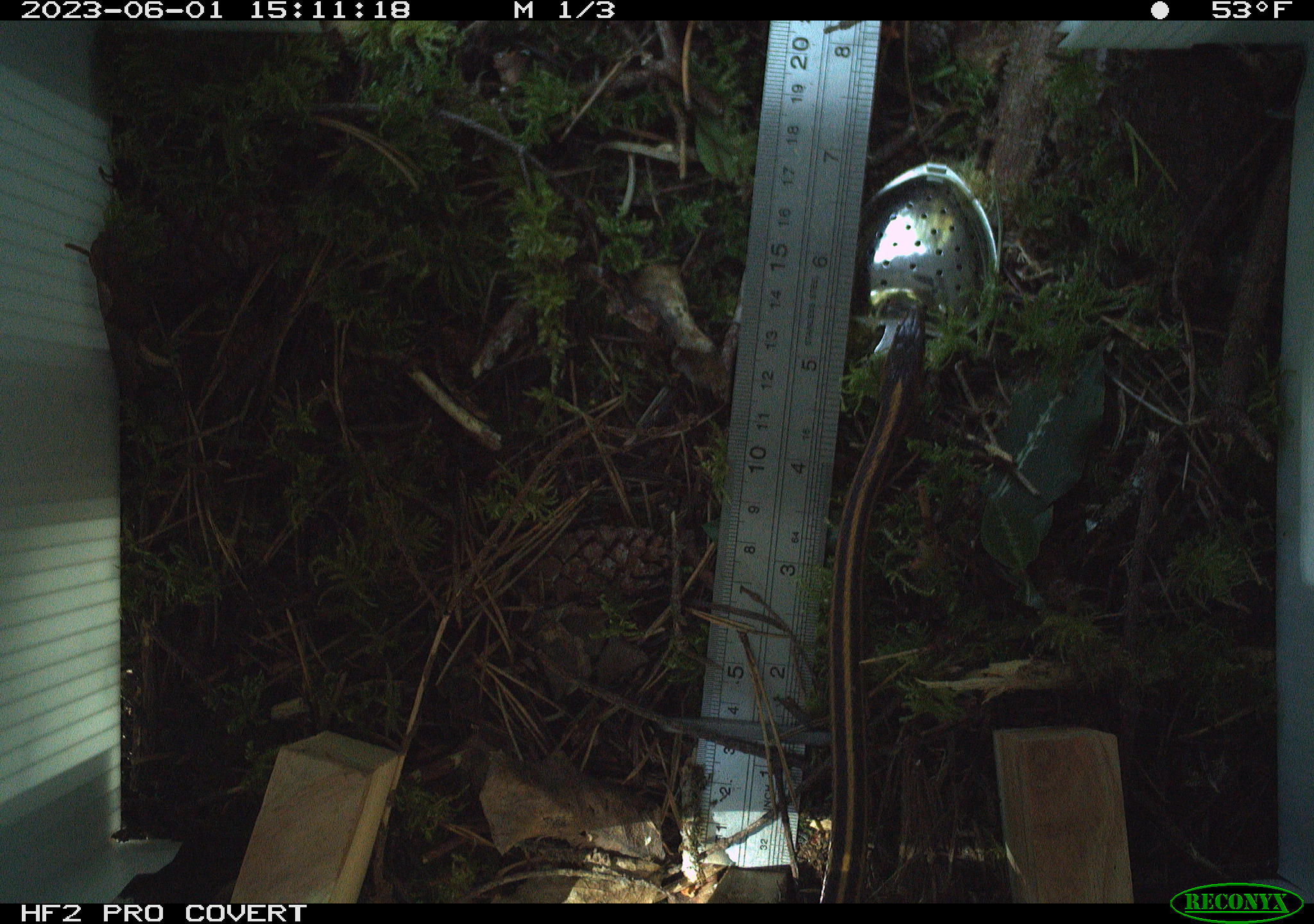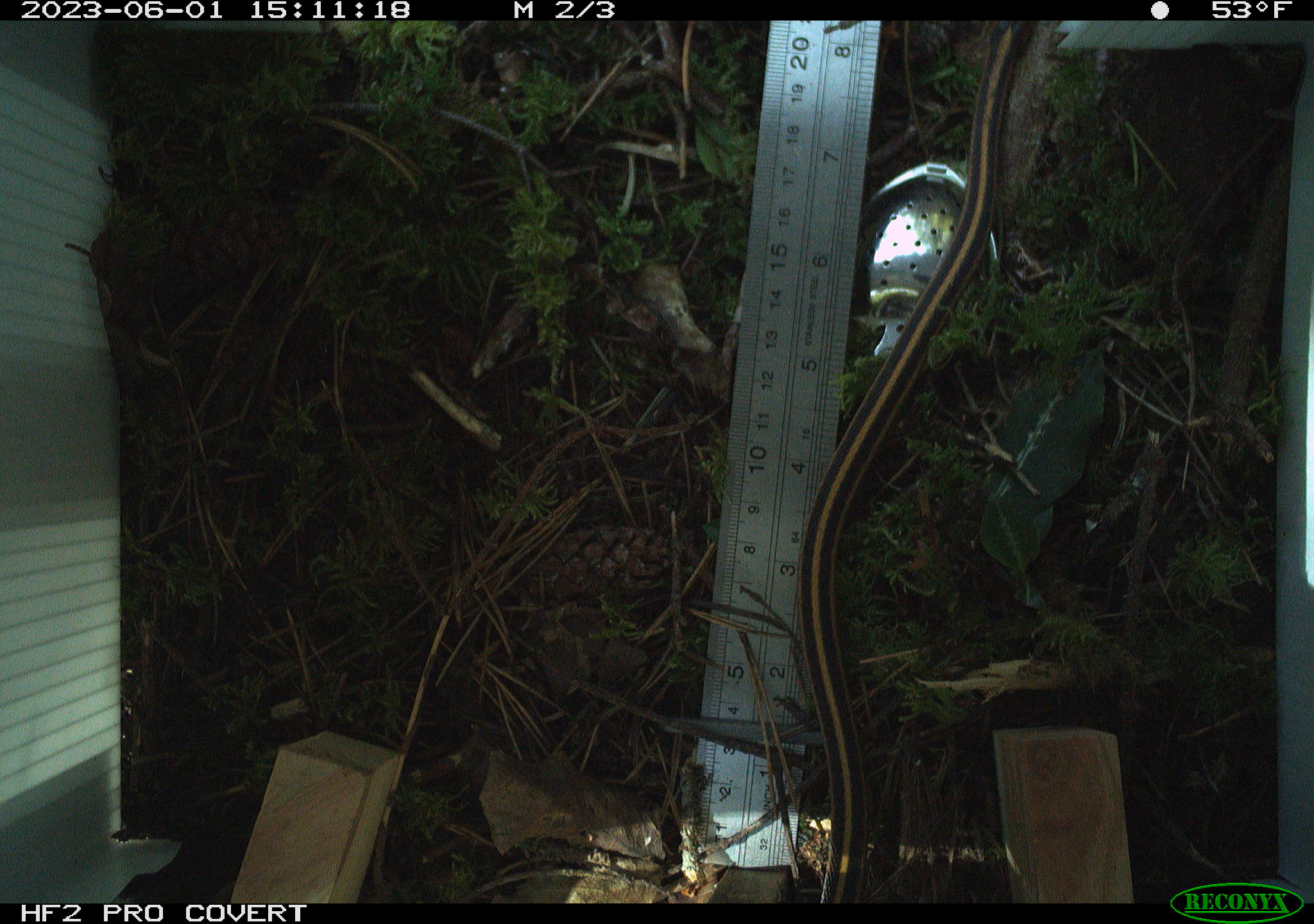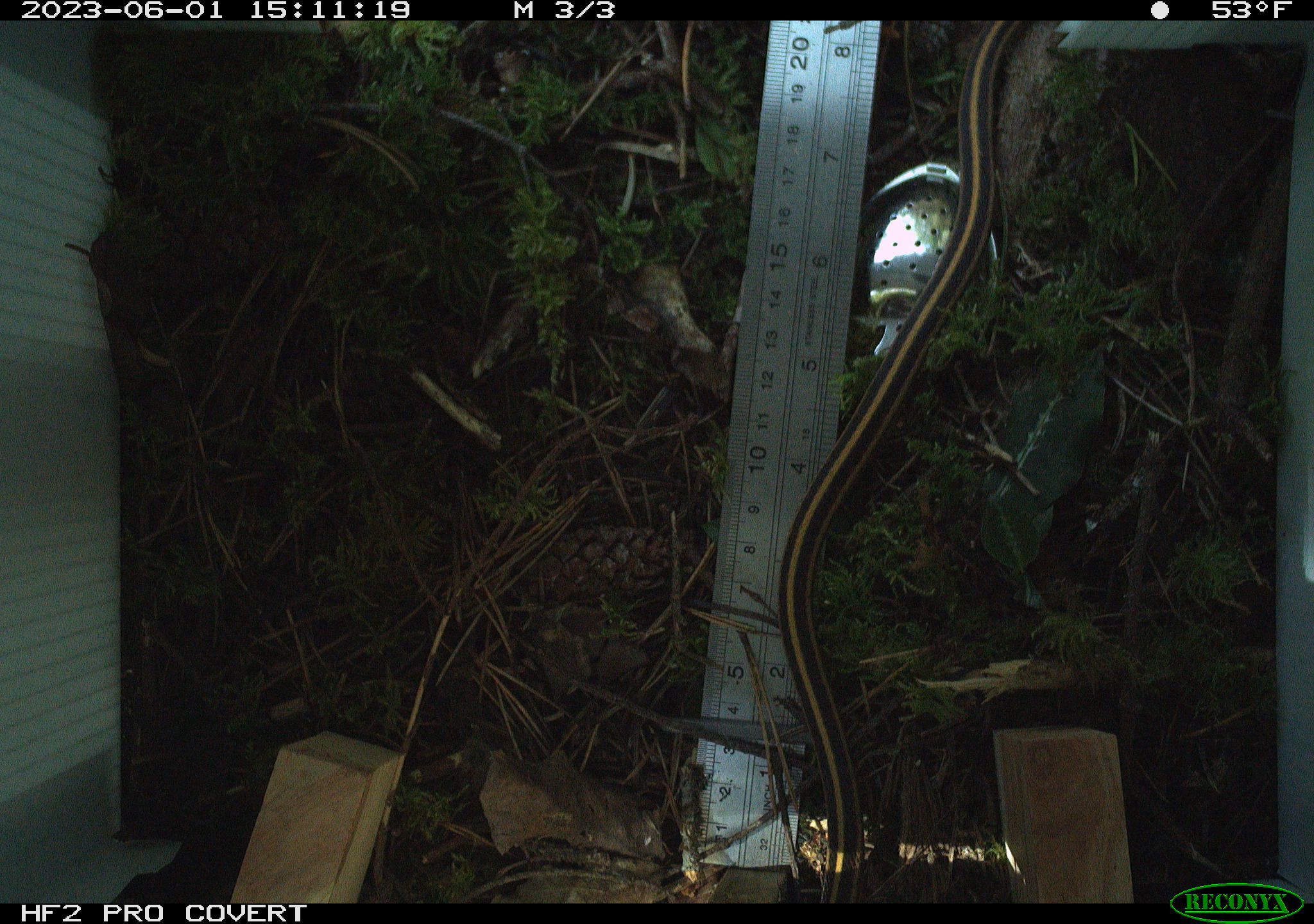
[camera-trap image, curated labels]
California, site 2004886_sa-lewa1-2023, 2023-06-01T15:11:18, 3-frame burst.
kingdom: Animalia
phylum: Chordata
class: Reptilia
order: Squamata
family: Colubridae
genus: Thamnophis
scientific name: Thamnophis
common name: american gartersnakes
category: thamnophis species